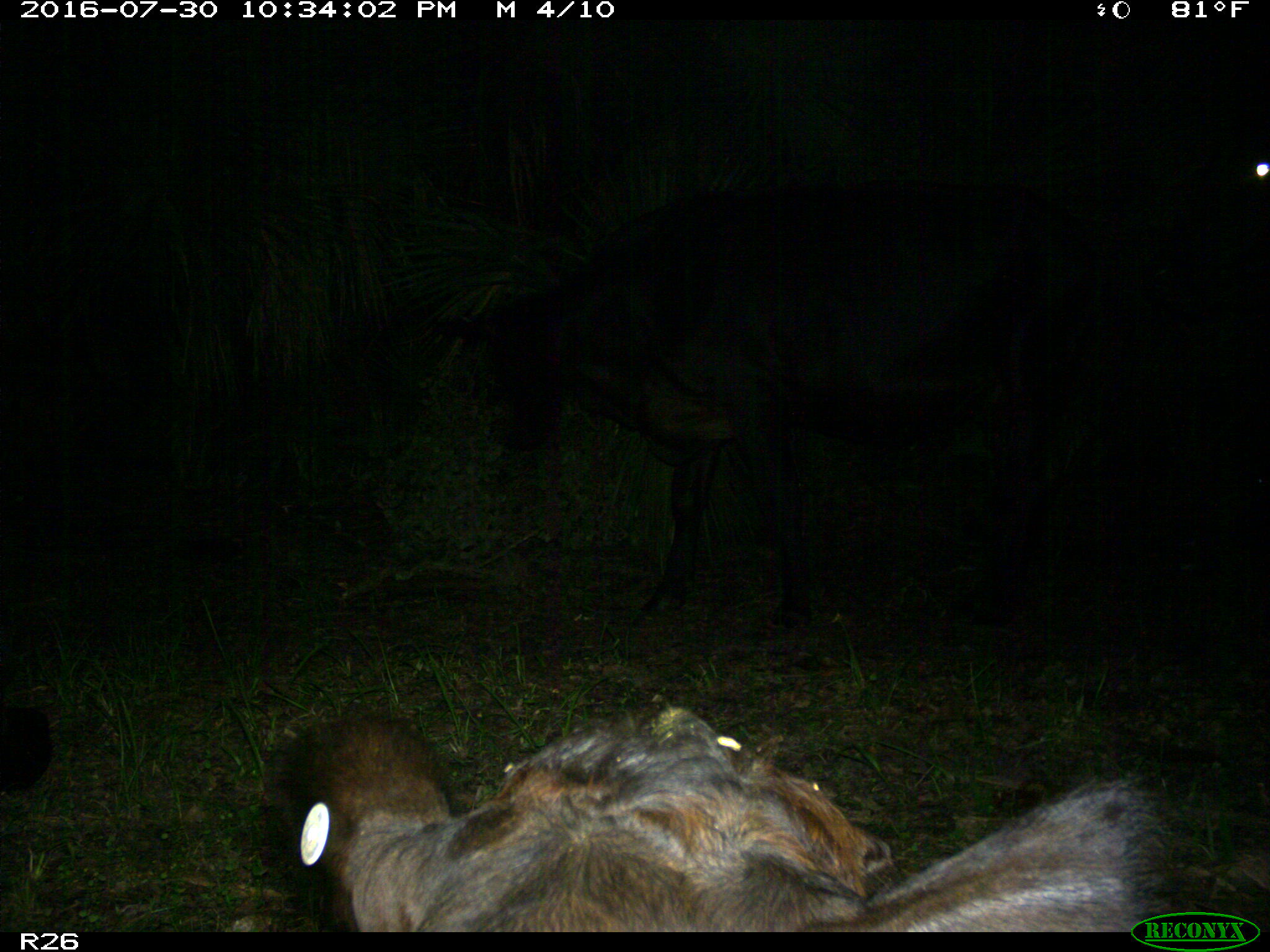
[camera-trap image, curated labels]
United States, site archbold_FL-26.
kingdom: Animalia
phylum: Chordata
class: Mammalia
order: Artiodactyla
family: Bovidae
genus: Bos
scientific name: Bos taurus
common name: domestic cow